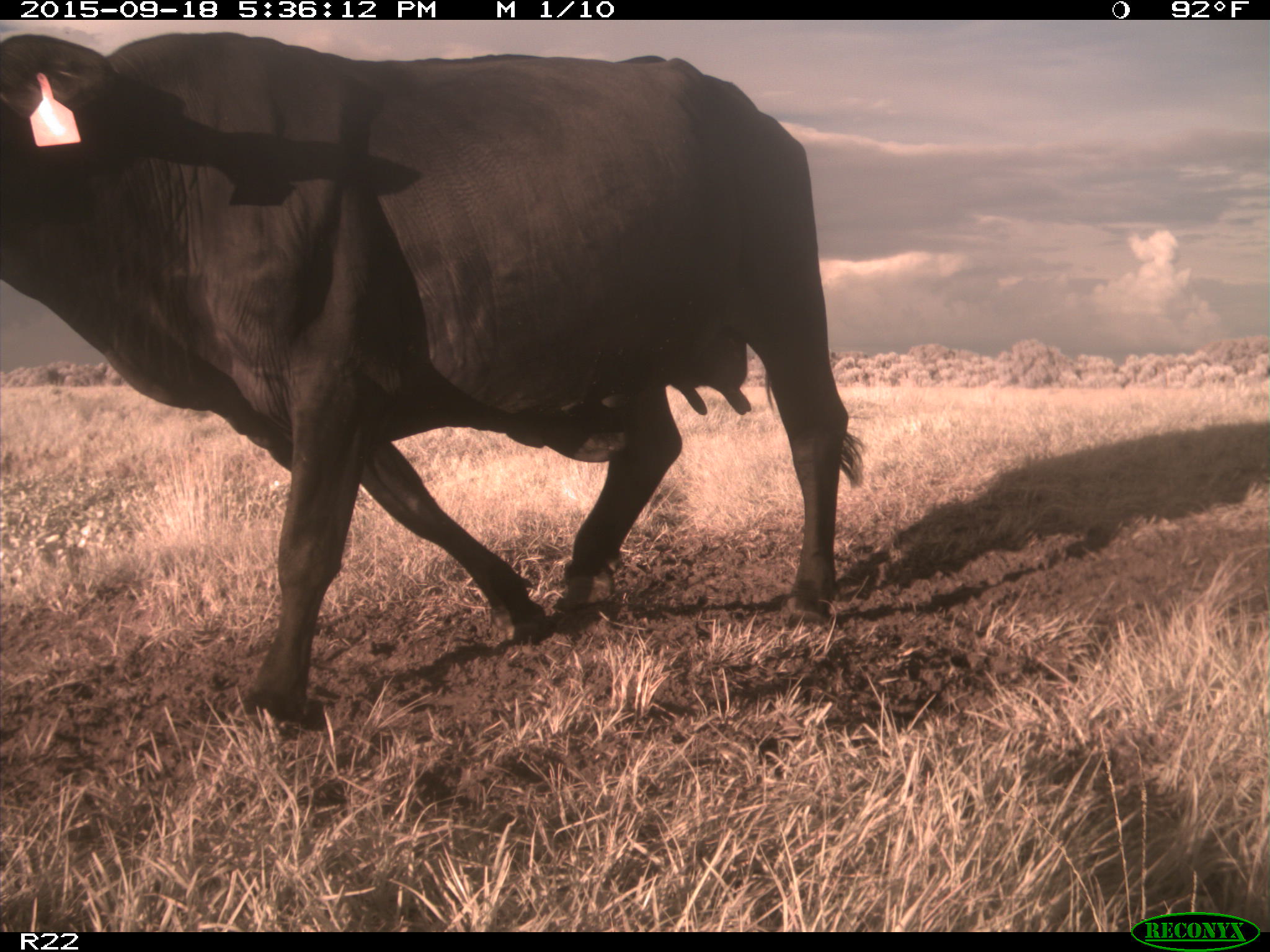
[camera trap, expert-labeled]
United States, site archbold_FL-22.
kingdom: Animalia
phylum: Chordata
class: Mammalia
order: Artiodactyla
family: Bovidae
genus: Bos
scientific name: Bos taurus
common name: domestic cow